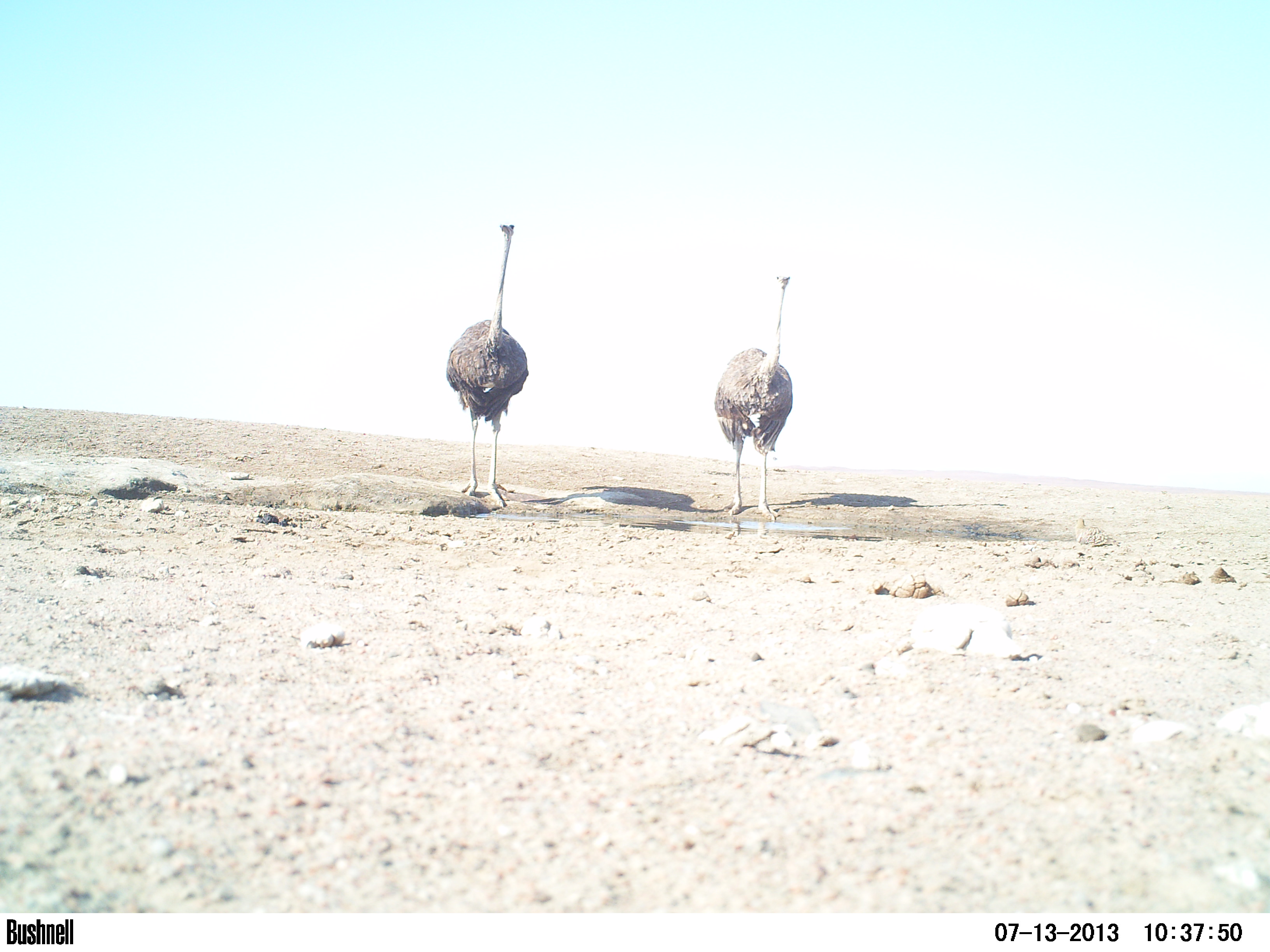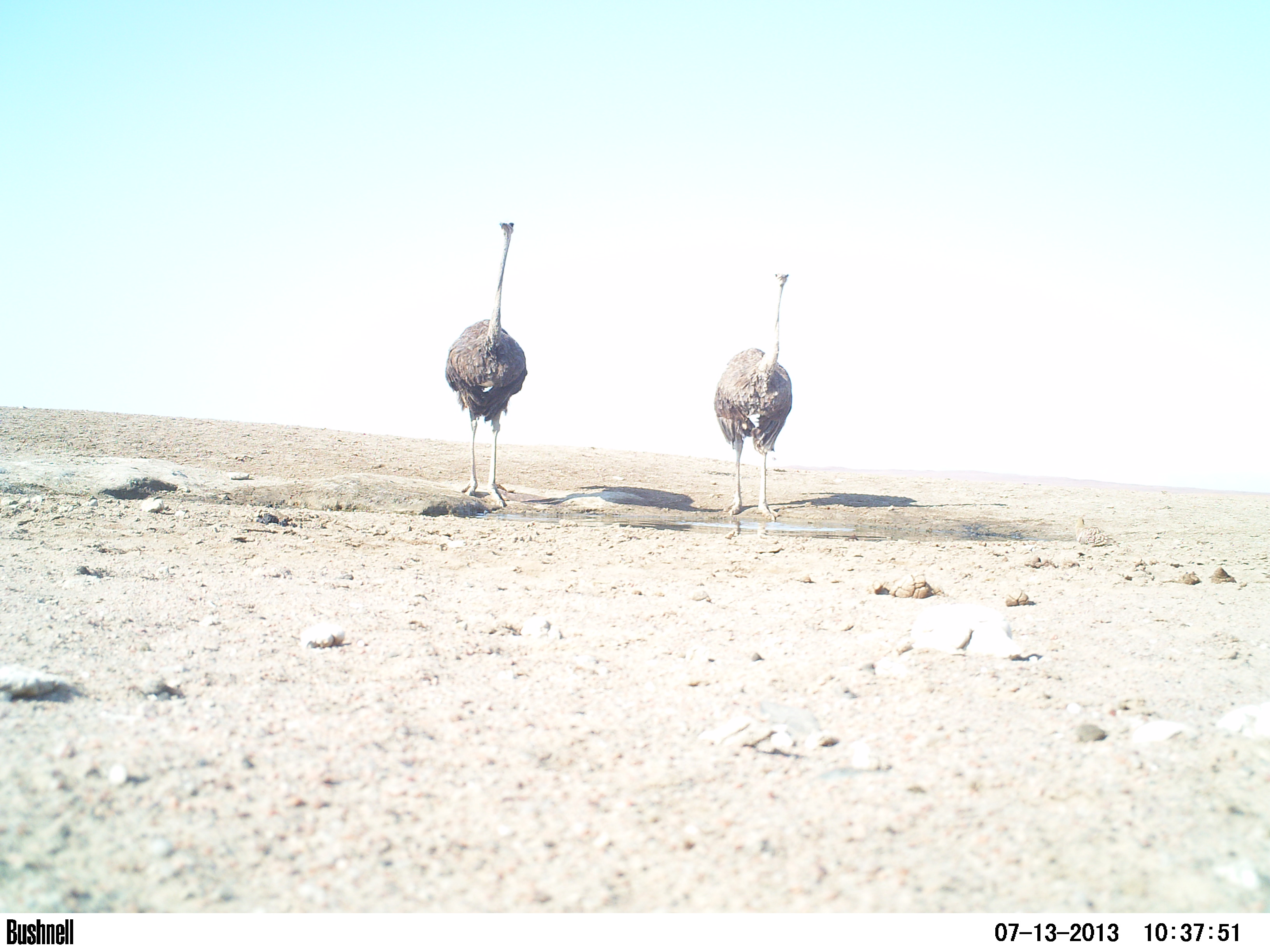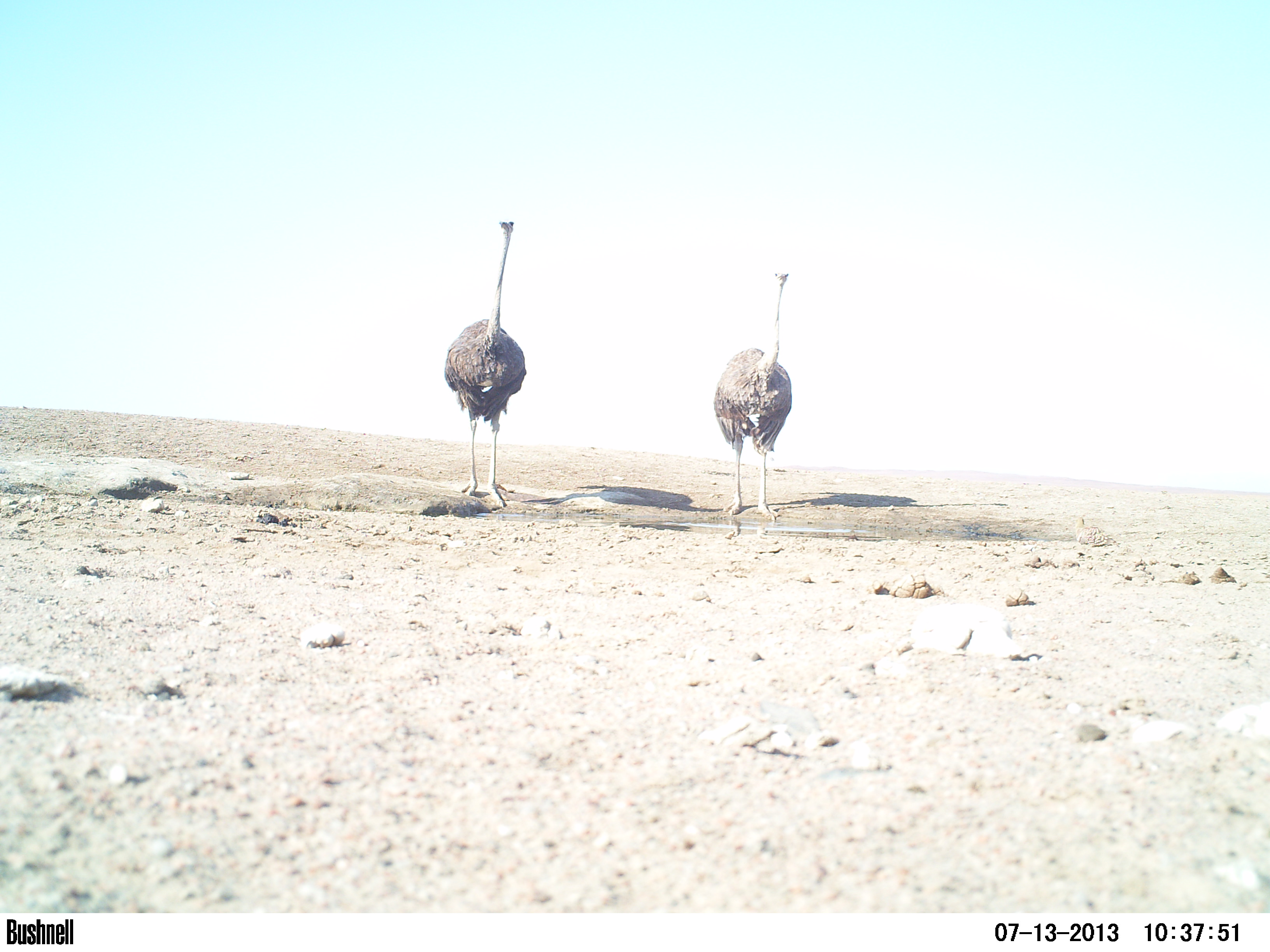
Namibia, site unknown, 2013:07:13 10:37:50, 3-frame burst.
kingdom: Animalia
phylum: Chordata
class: Aves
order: Struthioniformes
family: Struthionidae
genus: Struthio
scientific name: Struthio camelus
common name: common ostrich